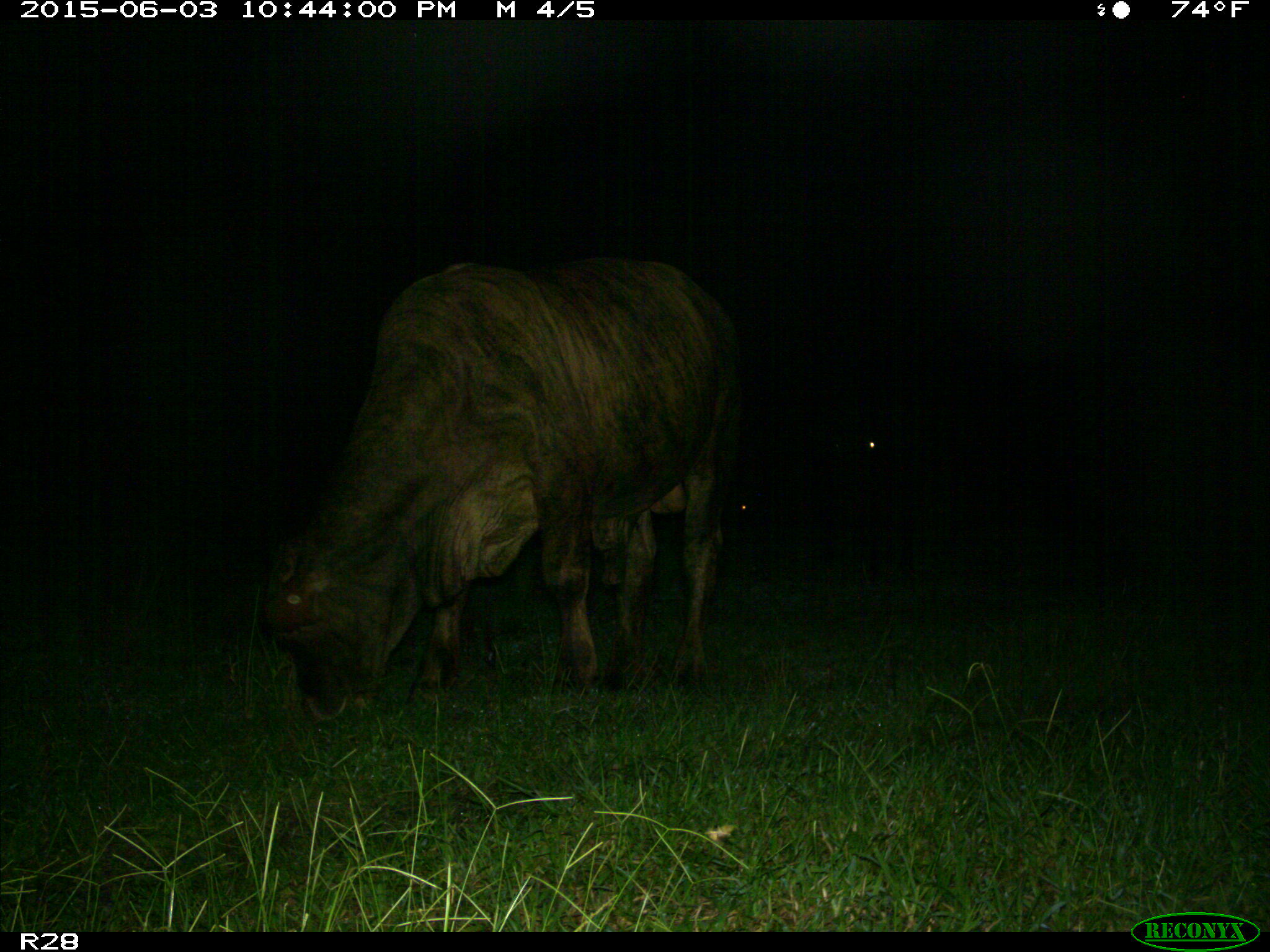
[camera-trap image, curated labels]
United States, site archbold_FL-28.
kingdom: Animalia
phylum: Chordata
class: Mammalia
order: Artiodactyla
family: Bovidae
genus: Bos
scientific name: Bos taurus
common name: domestic cow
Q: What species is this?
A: Bos taurus (domestic cow).